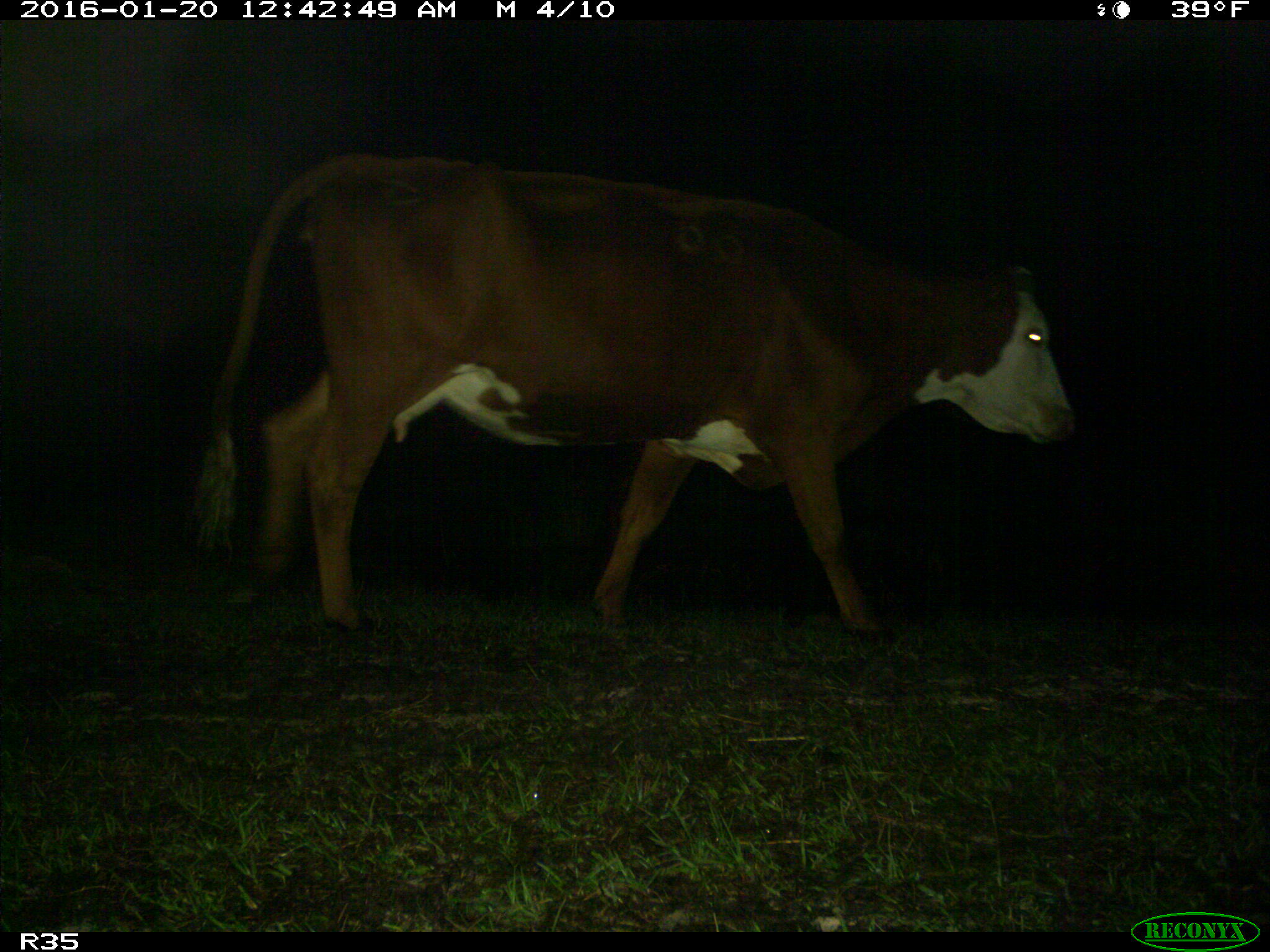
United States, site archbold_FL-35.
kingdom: Animalia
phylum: Chordata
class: Mammalia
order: Artiodactyla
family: Bovidae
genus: Bos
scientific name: Bos taurus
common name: domestic cow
Bos taurus (domestic cow).